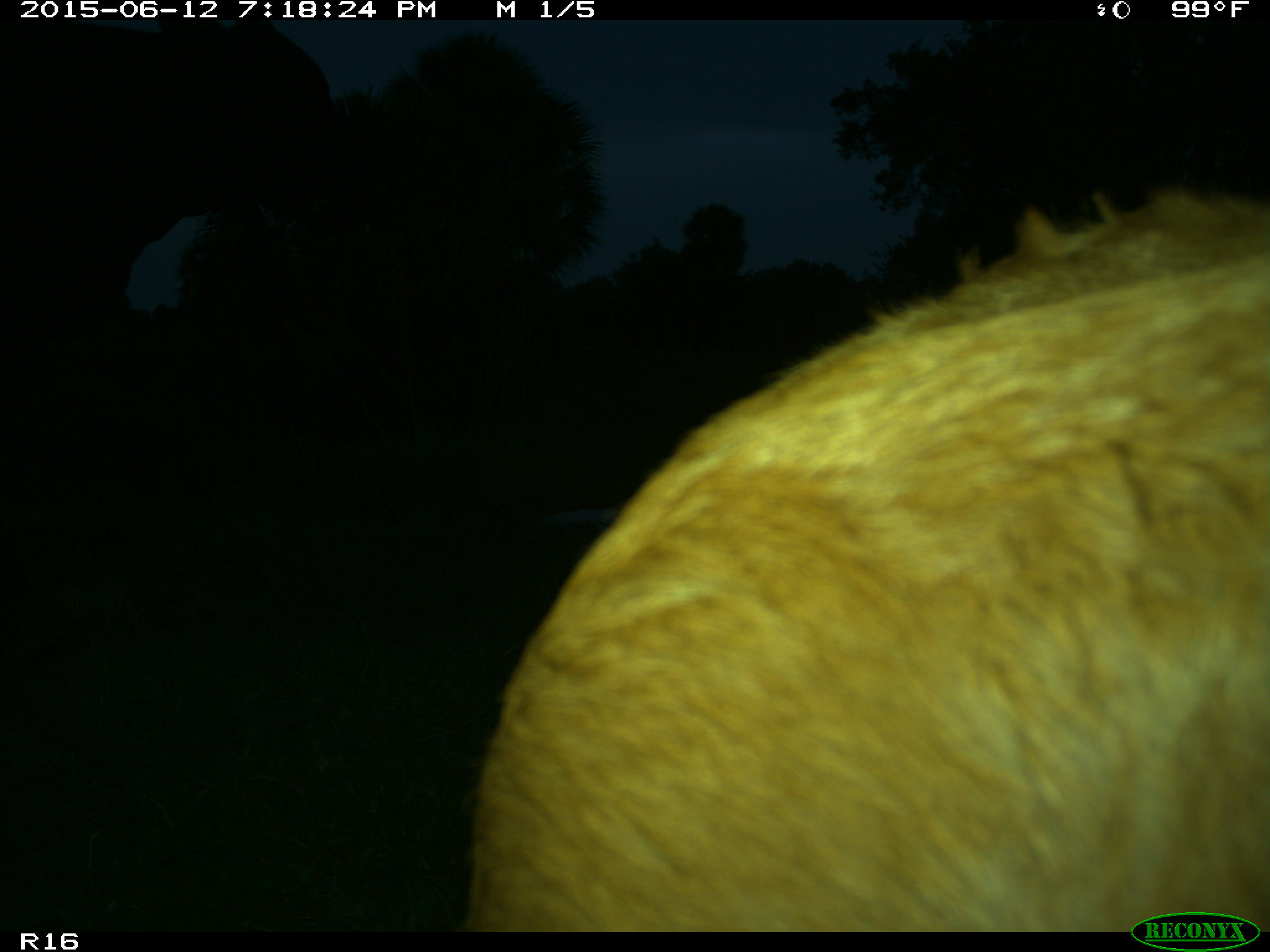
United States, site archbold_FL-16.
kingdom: Animalia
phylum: Chordata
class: Mammalia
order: Artiodactyla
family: Bovidae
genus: Bos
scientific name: Bos taurus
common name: domestic cow